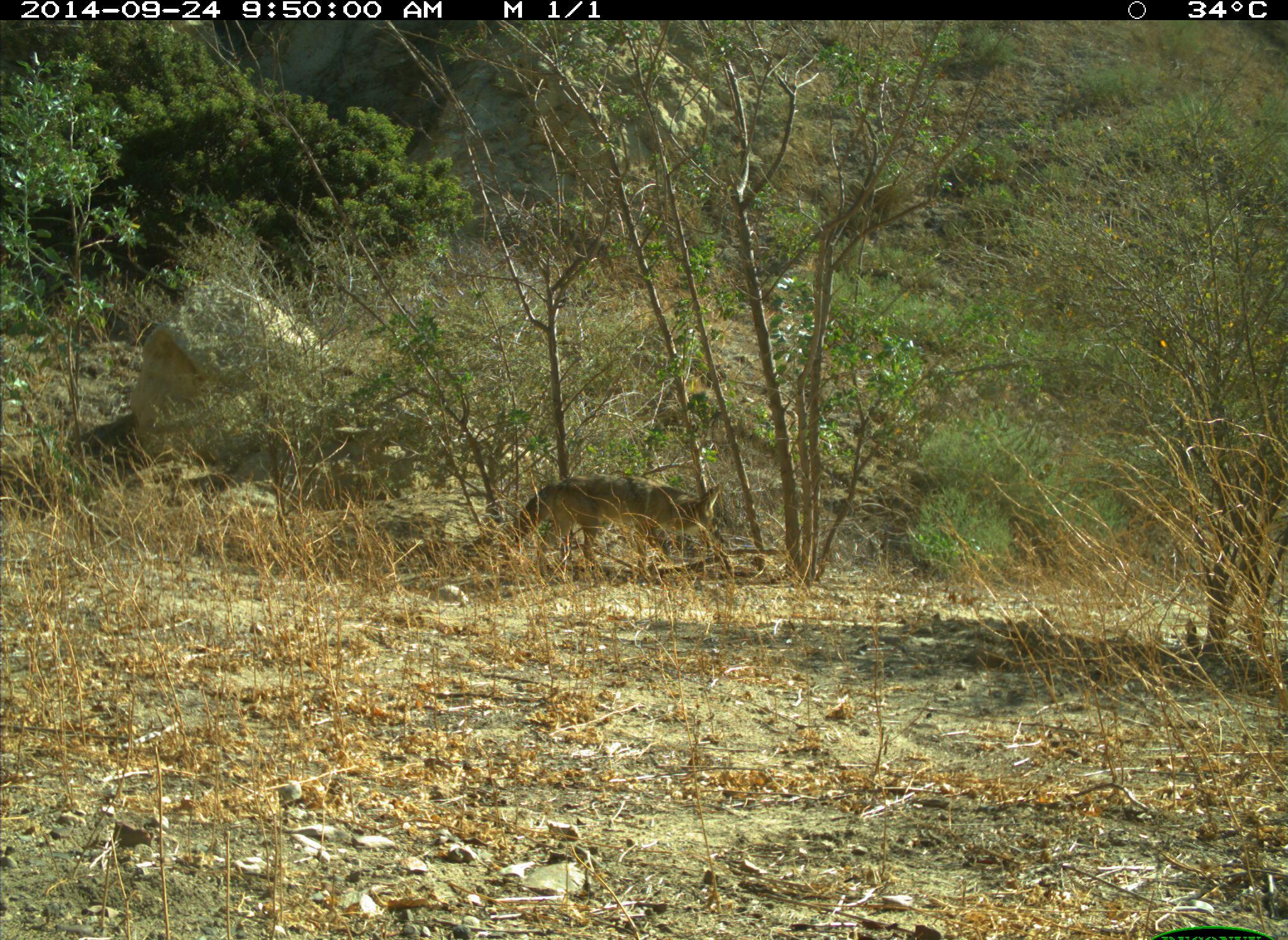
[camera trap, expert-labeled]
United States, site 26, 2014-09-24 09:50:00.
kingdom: Animalia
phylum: Chordata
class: Mammalia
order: Carnivora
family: Canidae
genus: Canis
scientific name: Canis latrans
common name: coyote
Coyote (Canis latrans).